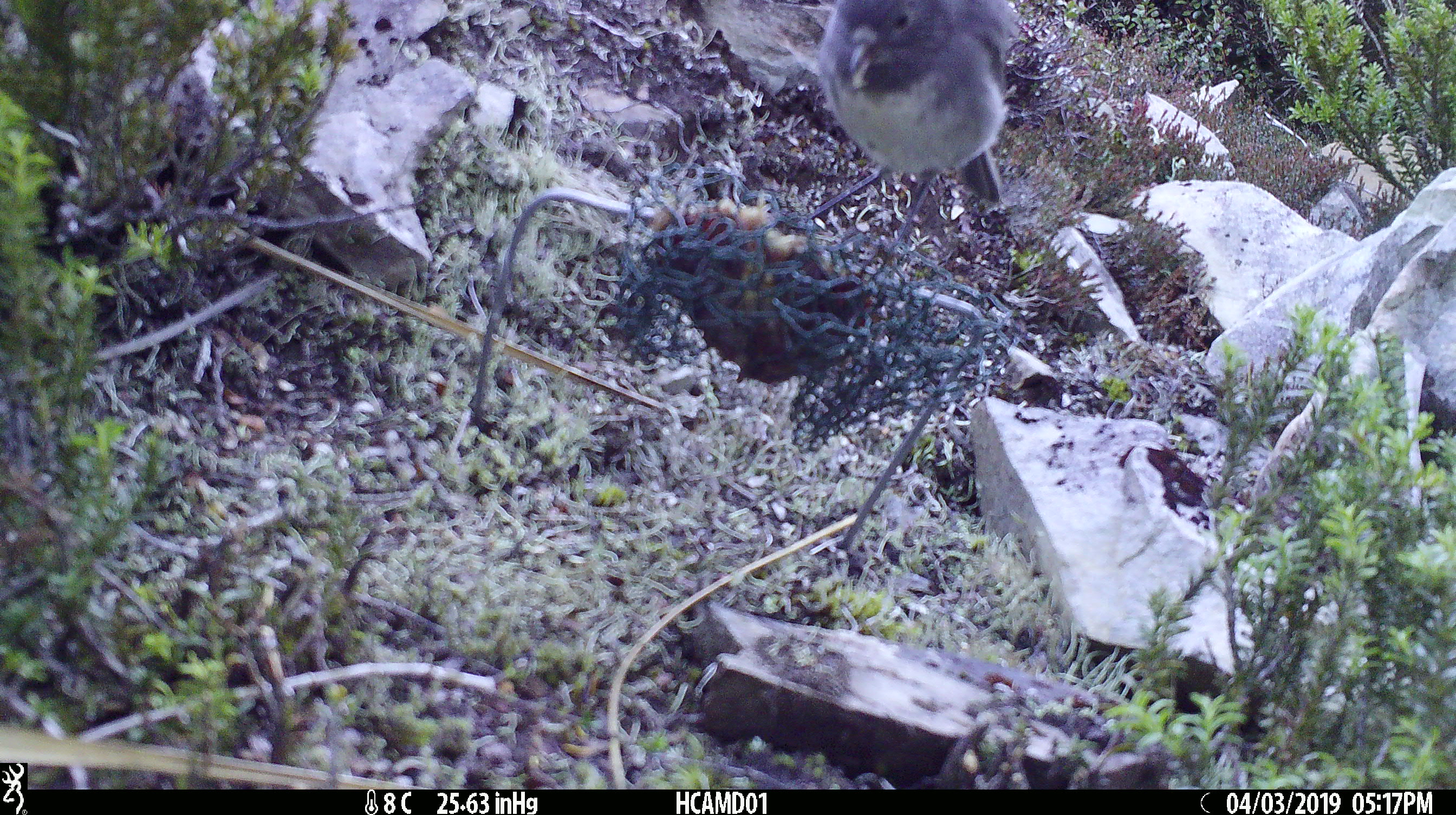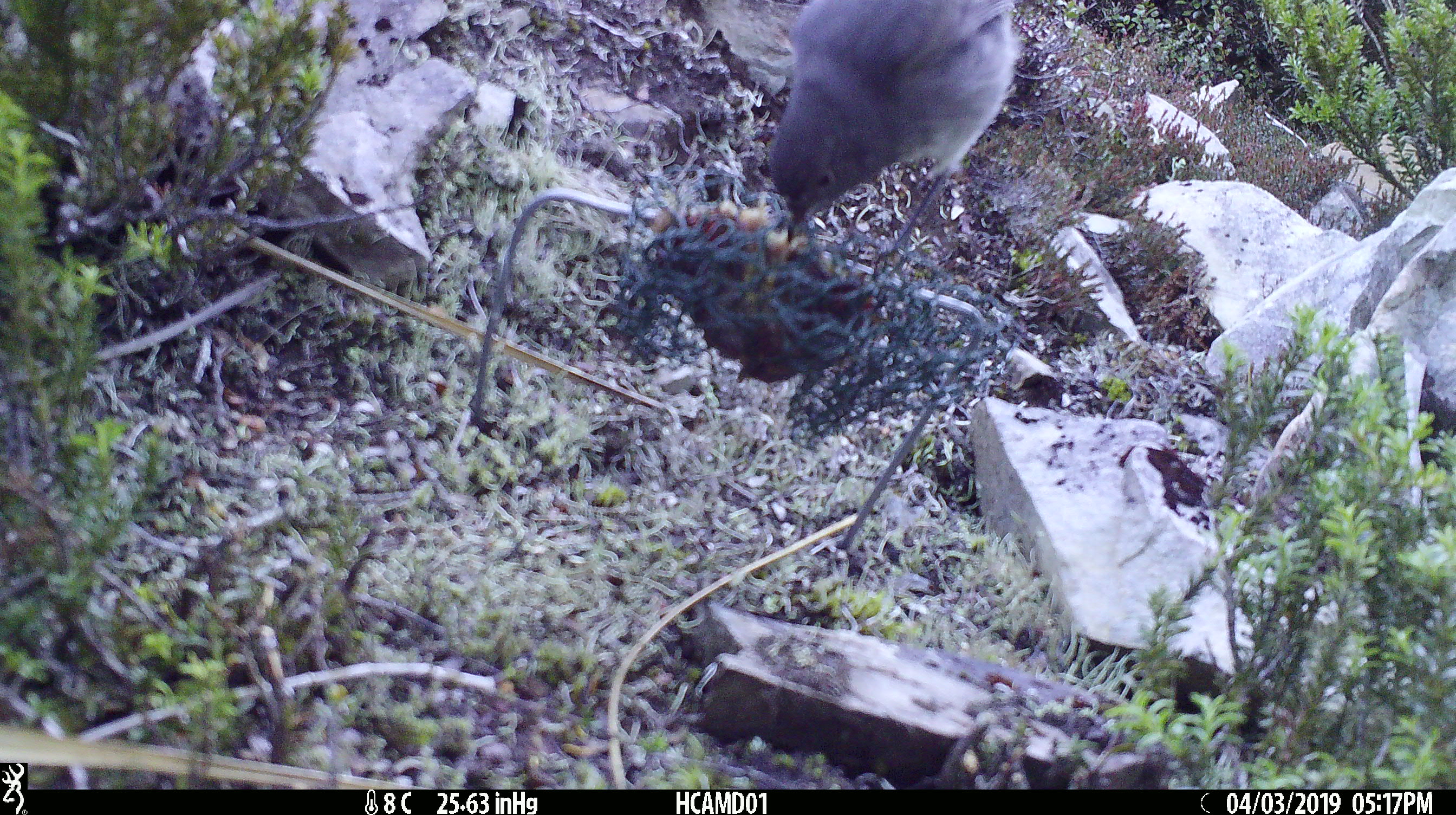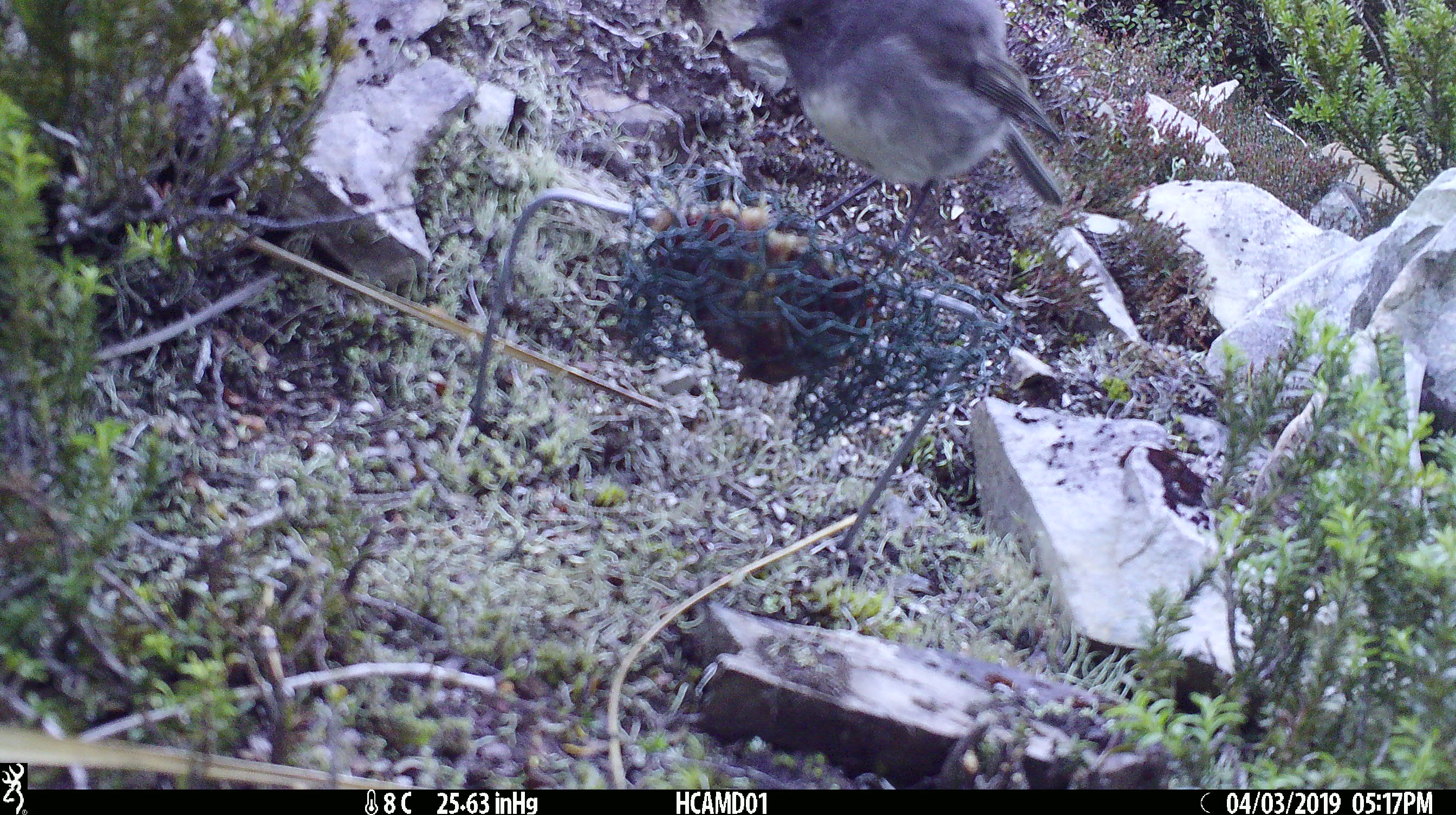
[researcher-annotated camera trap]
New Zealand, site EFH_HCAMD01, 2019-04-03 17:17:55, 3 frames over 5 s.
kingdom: Animalia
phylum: Chordata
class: Aves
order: Passeriformes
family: Petroicidae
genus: Petroica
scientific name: Petroica australis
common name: new zealand robin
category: robin